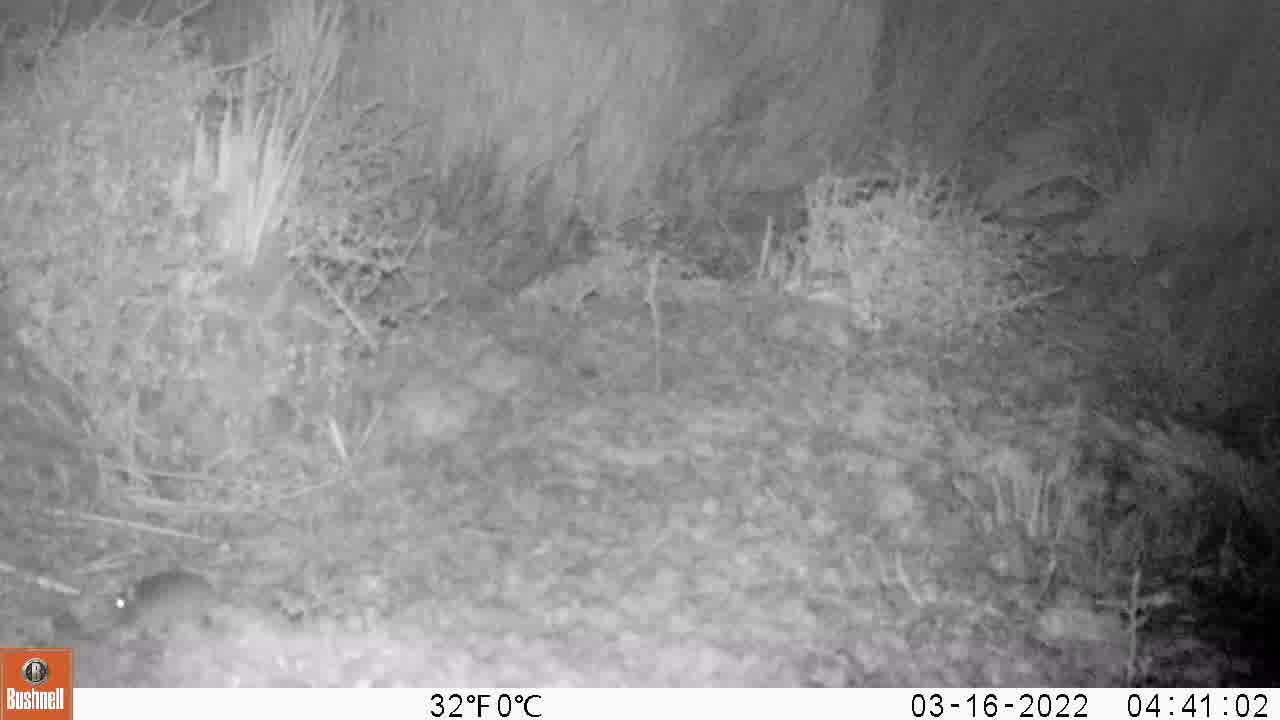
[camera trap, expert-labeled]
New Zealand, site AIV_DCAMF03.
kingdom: Animalia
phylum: Chordata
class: Mammalia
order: Rodentia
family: Muridae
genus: Mus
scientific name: Mus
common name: mouse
Mouse (Mus).